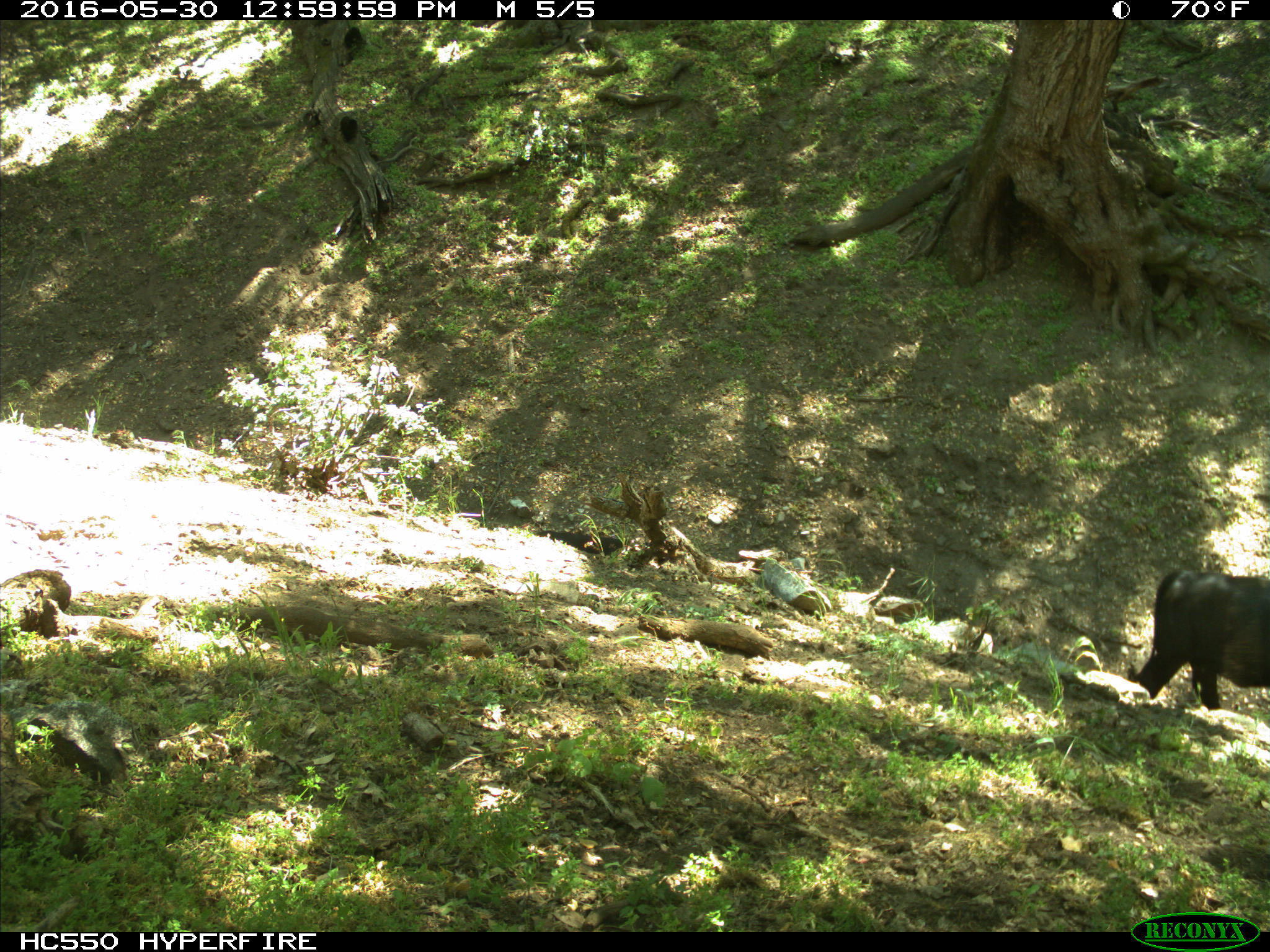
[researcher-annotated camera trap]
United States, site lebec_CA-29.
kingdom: Animalia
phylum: Chordata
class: Mammalia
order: Artiodactyla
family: Bovidae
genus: Bos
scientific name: Bos taurus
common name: domestic cow